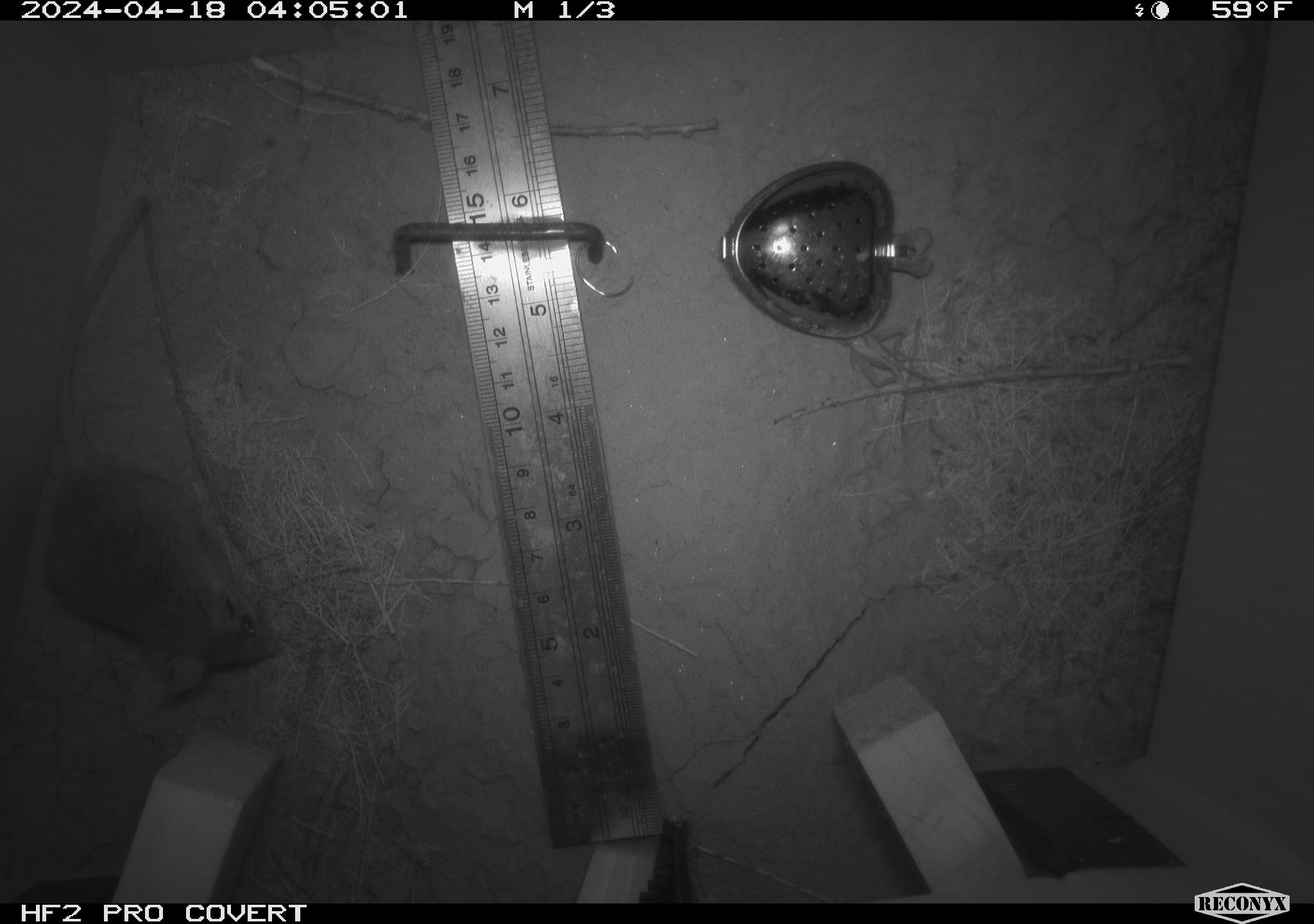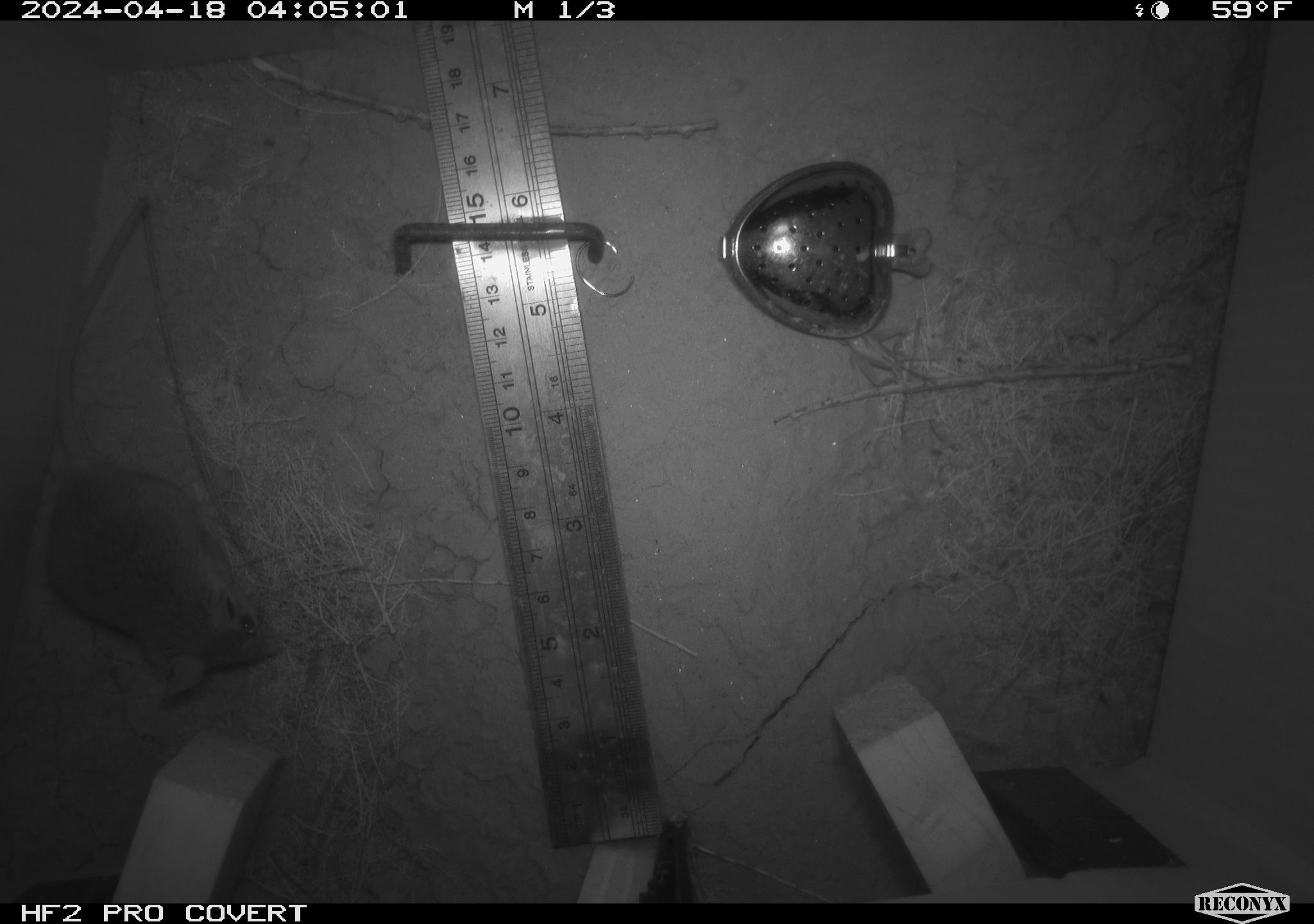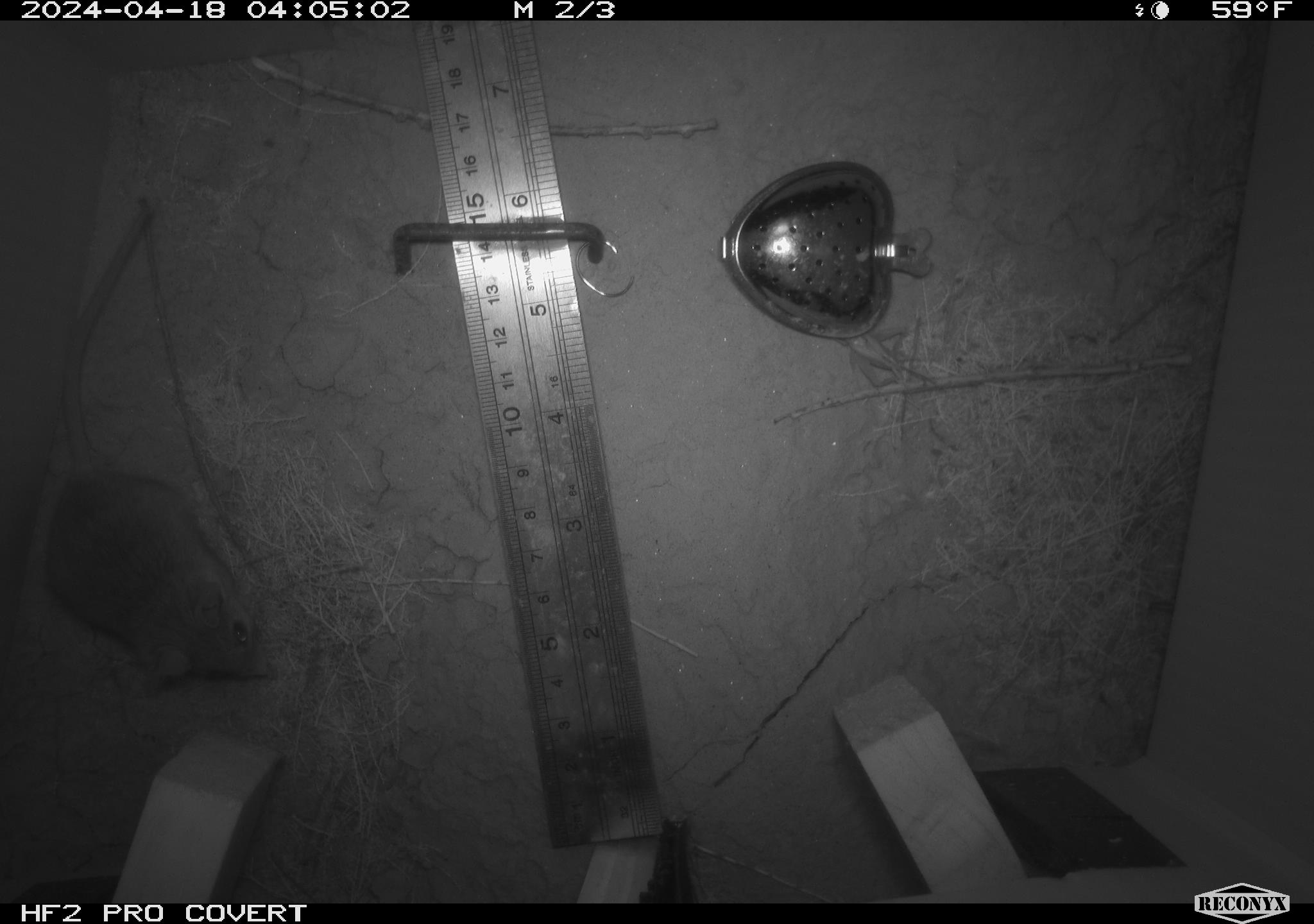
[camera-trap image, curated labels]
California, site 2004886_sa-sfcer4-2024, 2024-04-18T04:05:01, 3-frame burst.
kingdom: Animalia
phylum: Chordata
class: Mammalia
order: Rodentia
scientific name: Rodentia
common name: mouse species